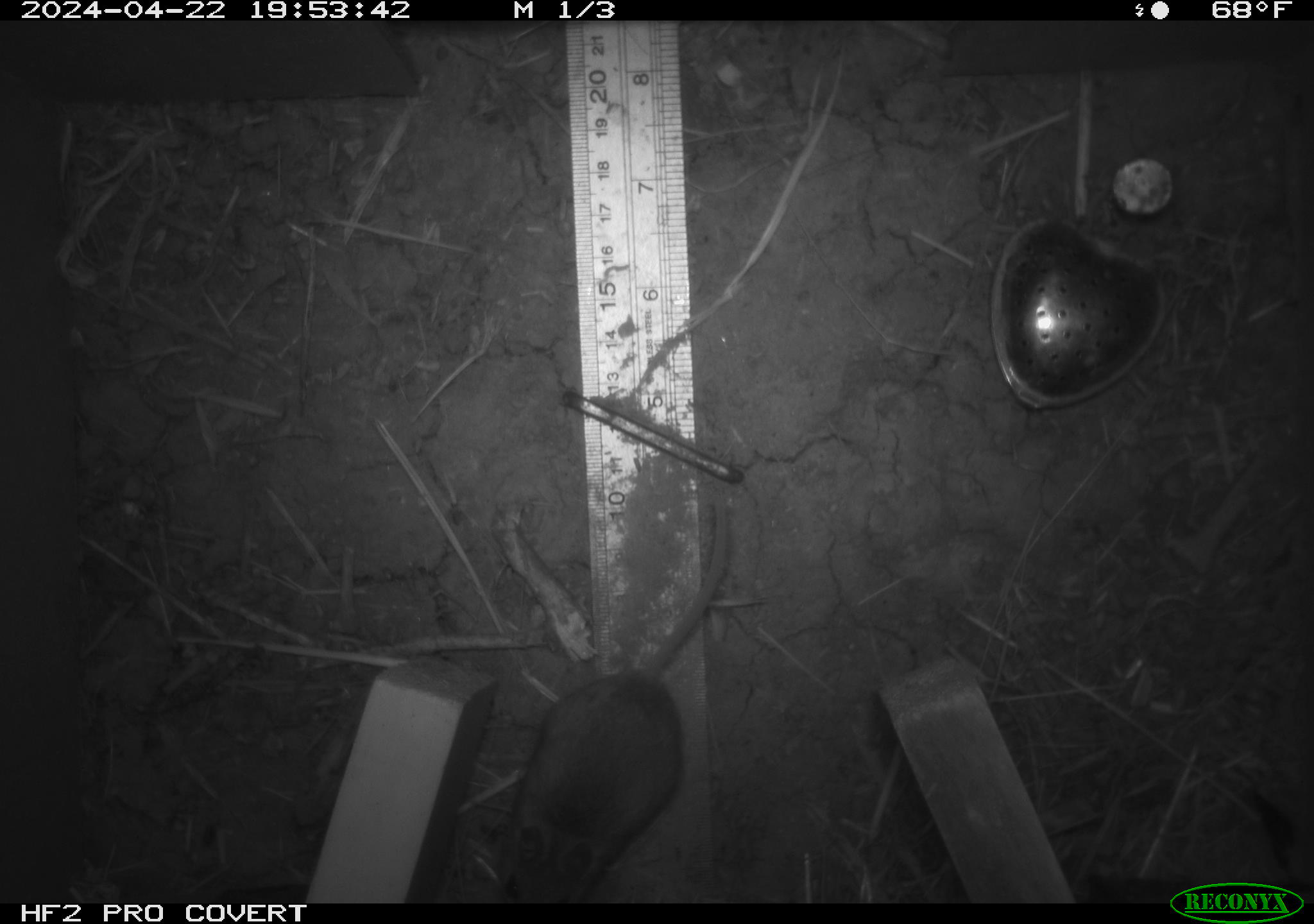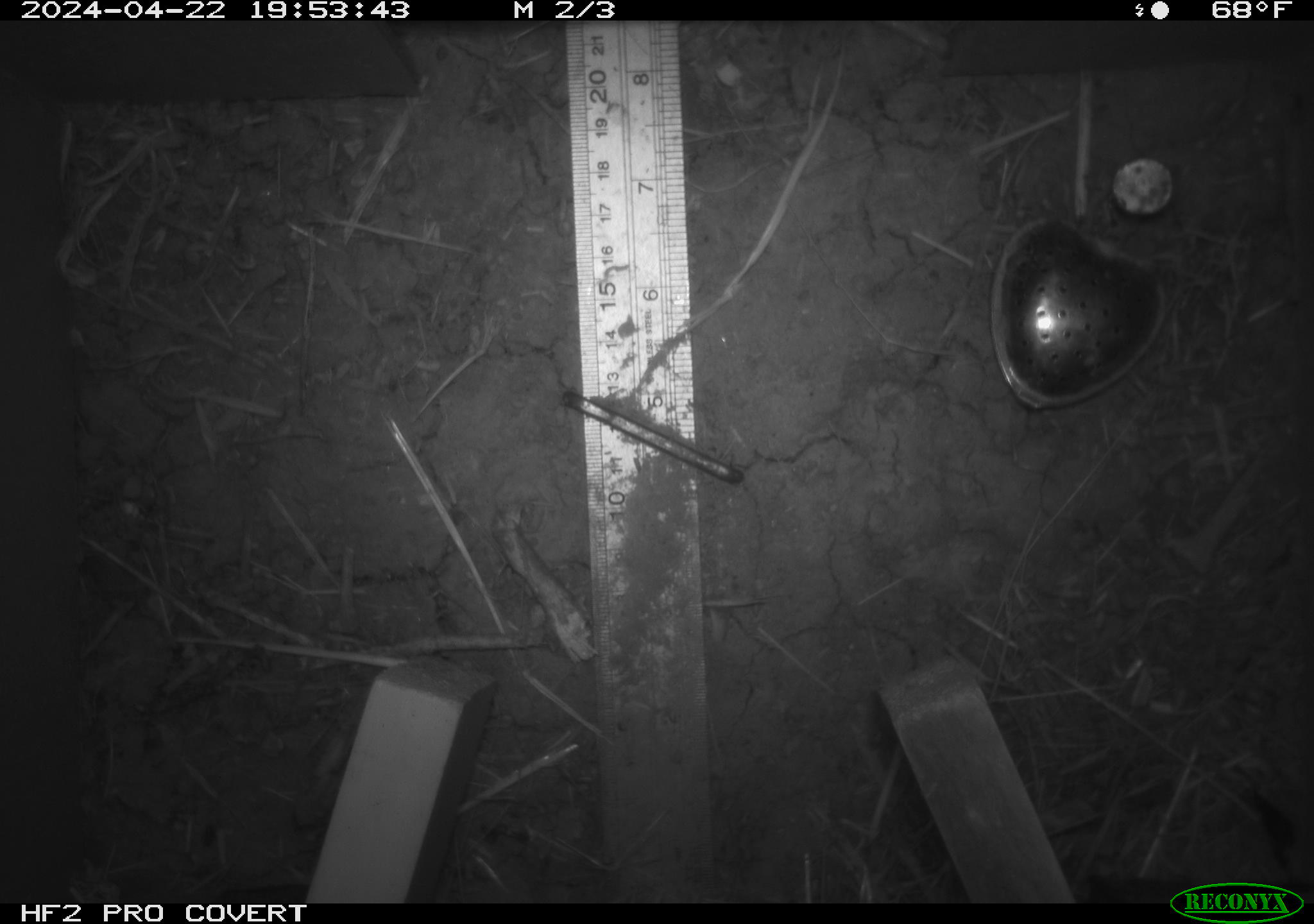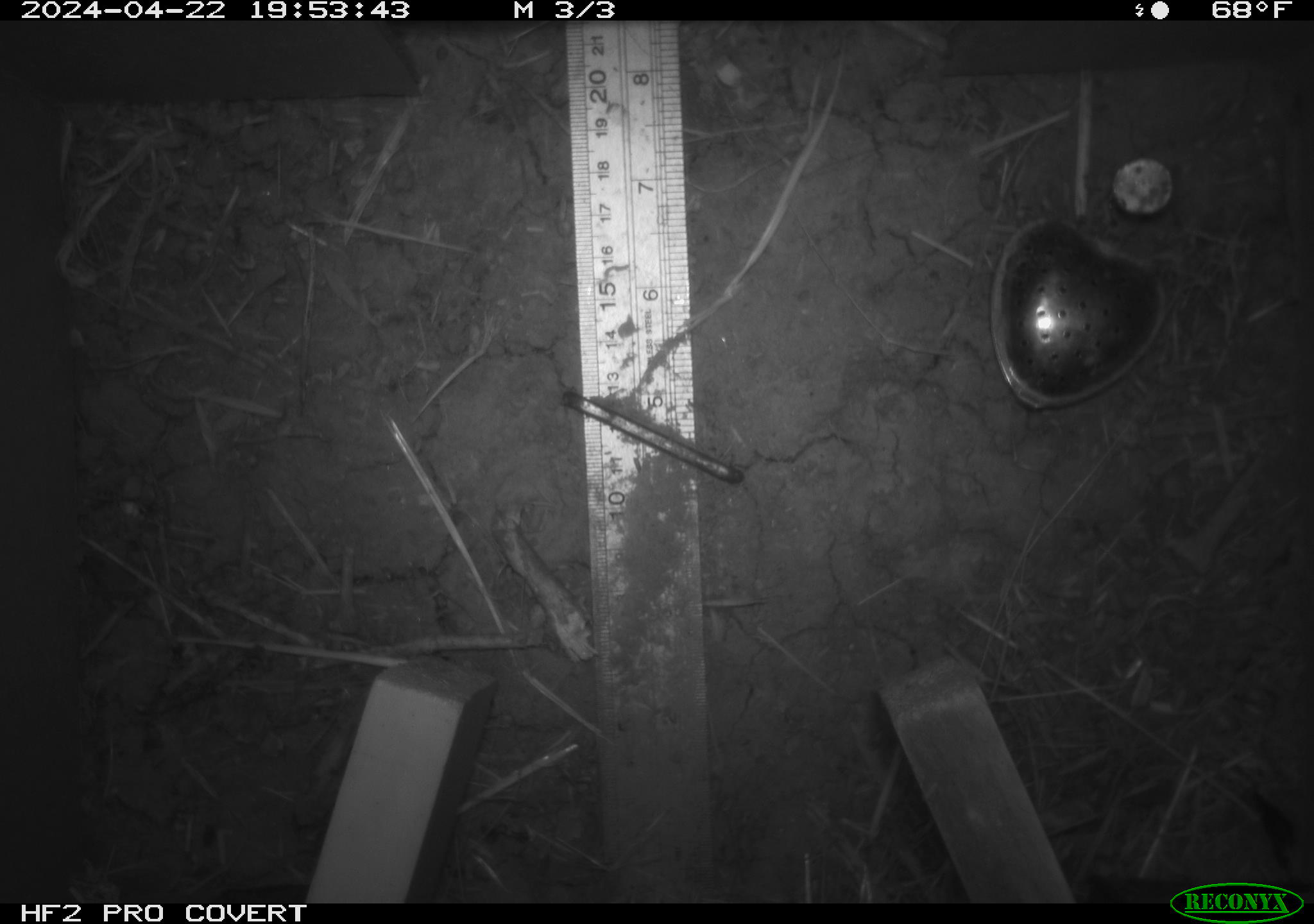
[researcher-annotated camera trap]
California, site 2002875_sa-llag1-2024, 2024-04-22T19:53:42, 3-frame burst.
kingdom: Animalia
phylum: Chordata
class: Mammalia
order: Rodentia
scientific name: Rodentia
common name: mouse species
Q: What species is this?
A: Mouse species (Rodentia).